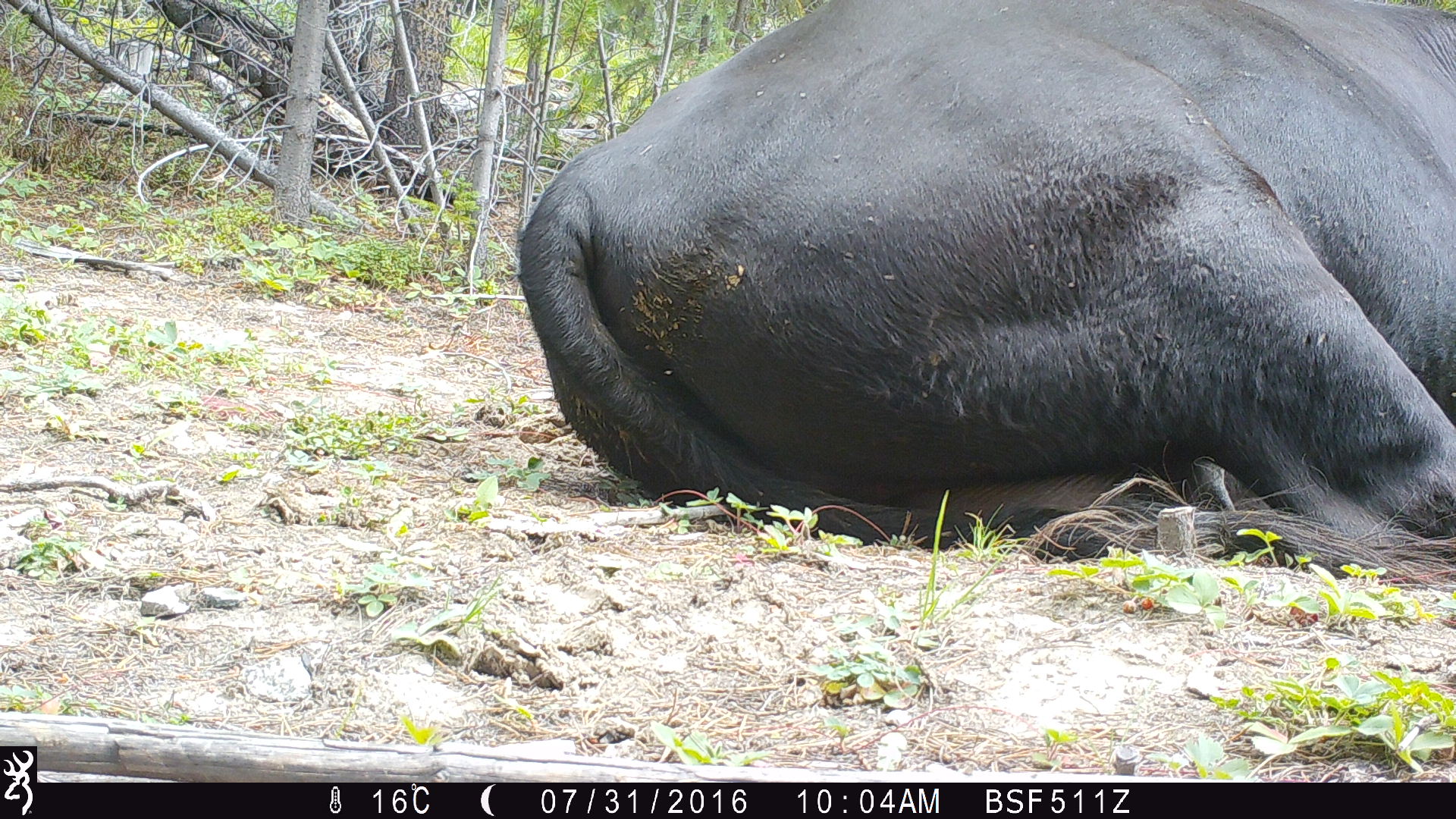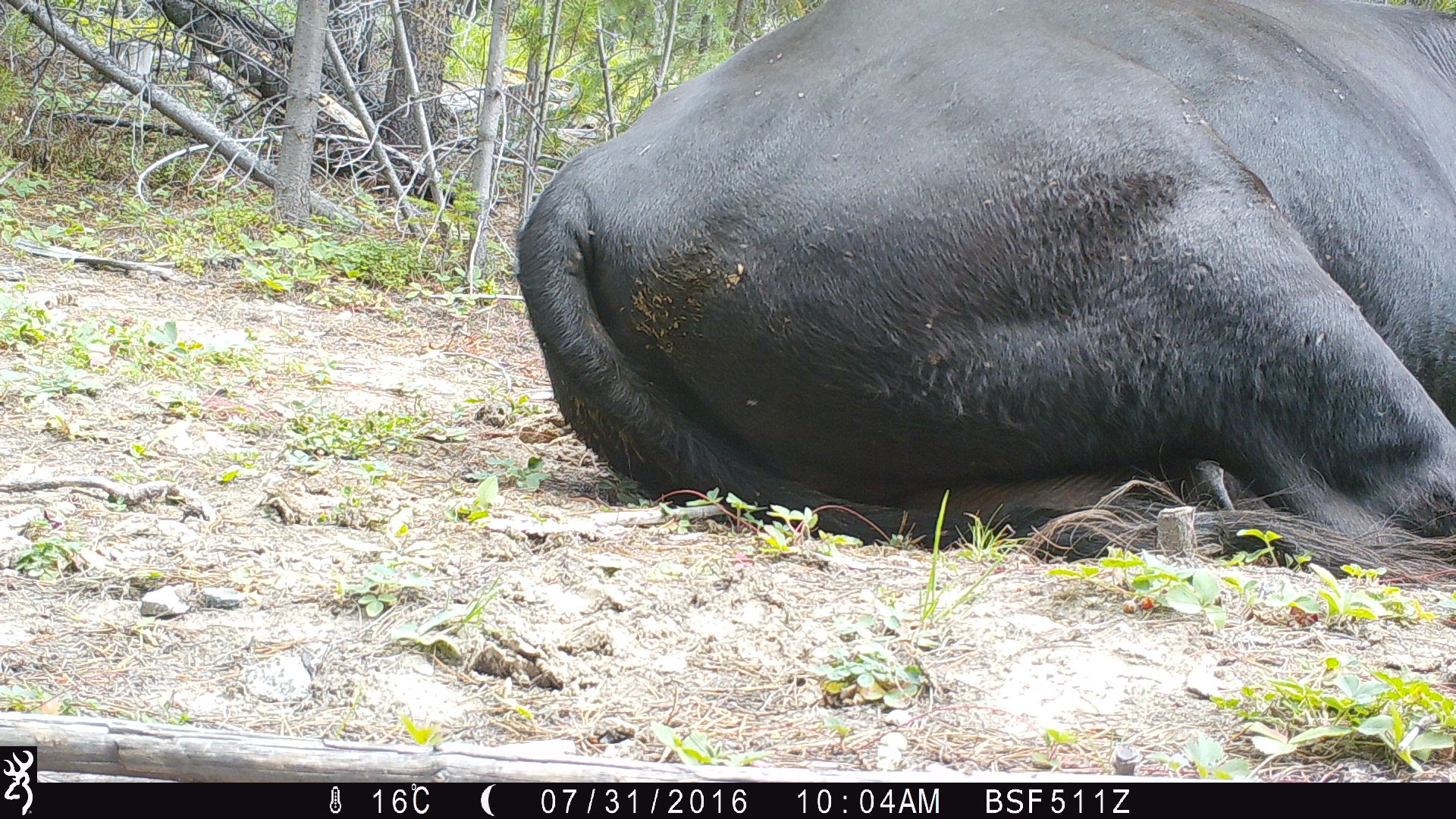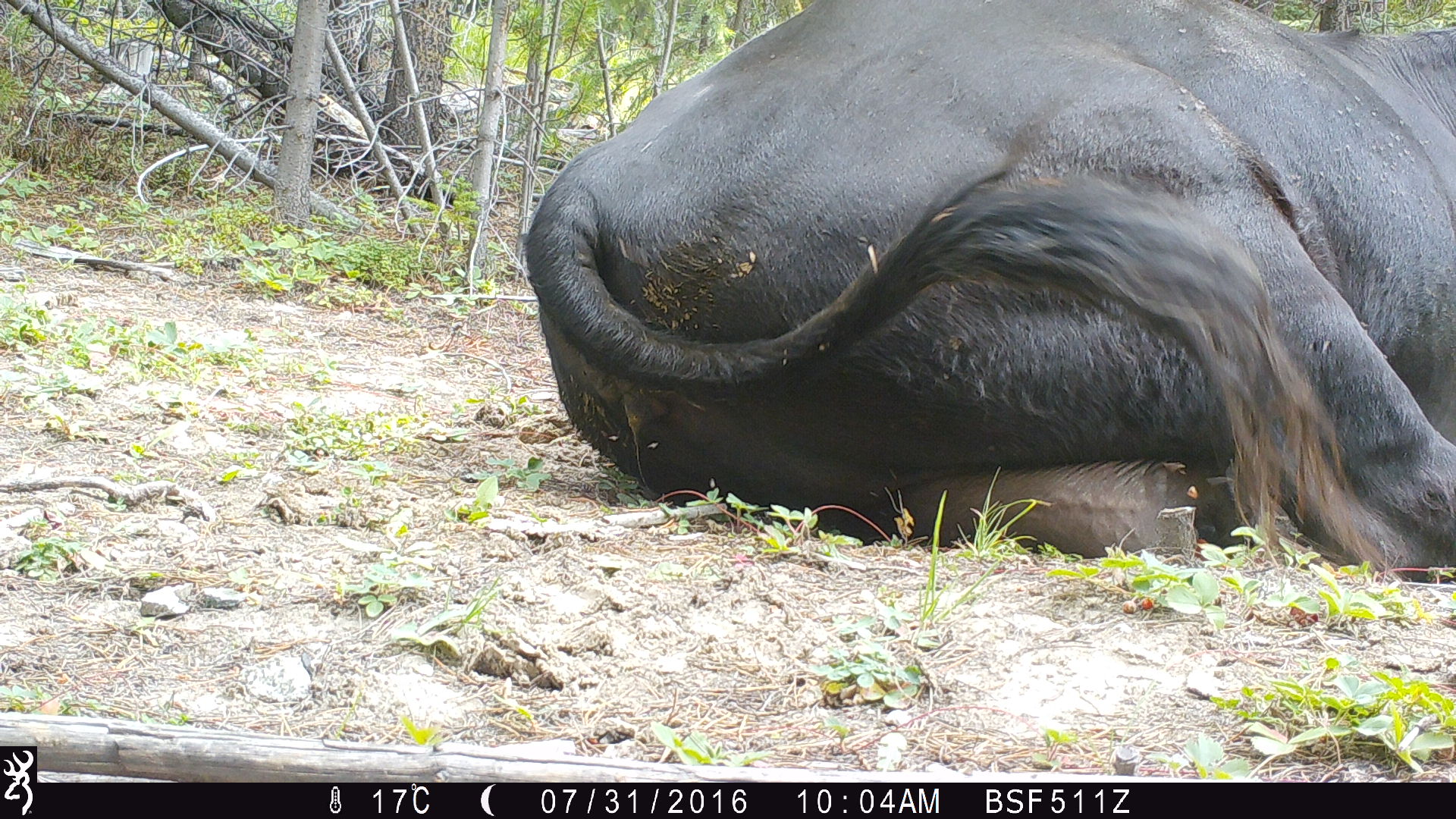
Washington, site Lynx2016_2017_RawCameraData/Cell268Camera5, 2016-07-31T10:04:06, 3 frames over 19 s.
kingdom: Animalia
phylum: Chordata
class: Mammalia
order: Artiodactyla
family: Bovidae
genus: Bos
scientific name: Bos taurus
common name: domestic cattle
Domestic cattle (Bos taurus). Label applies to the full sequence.